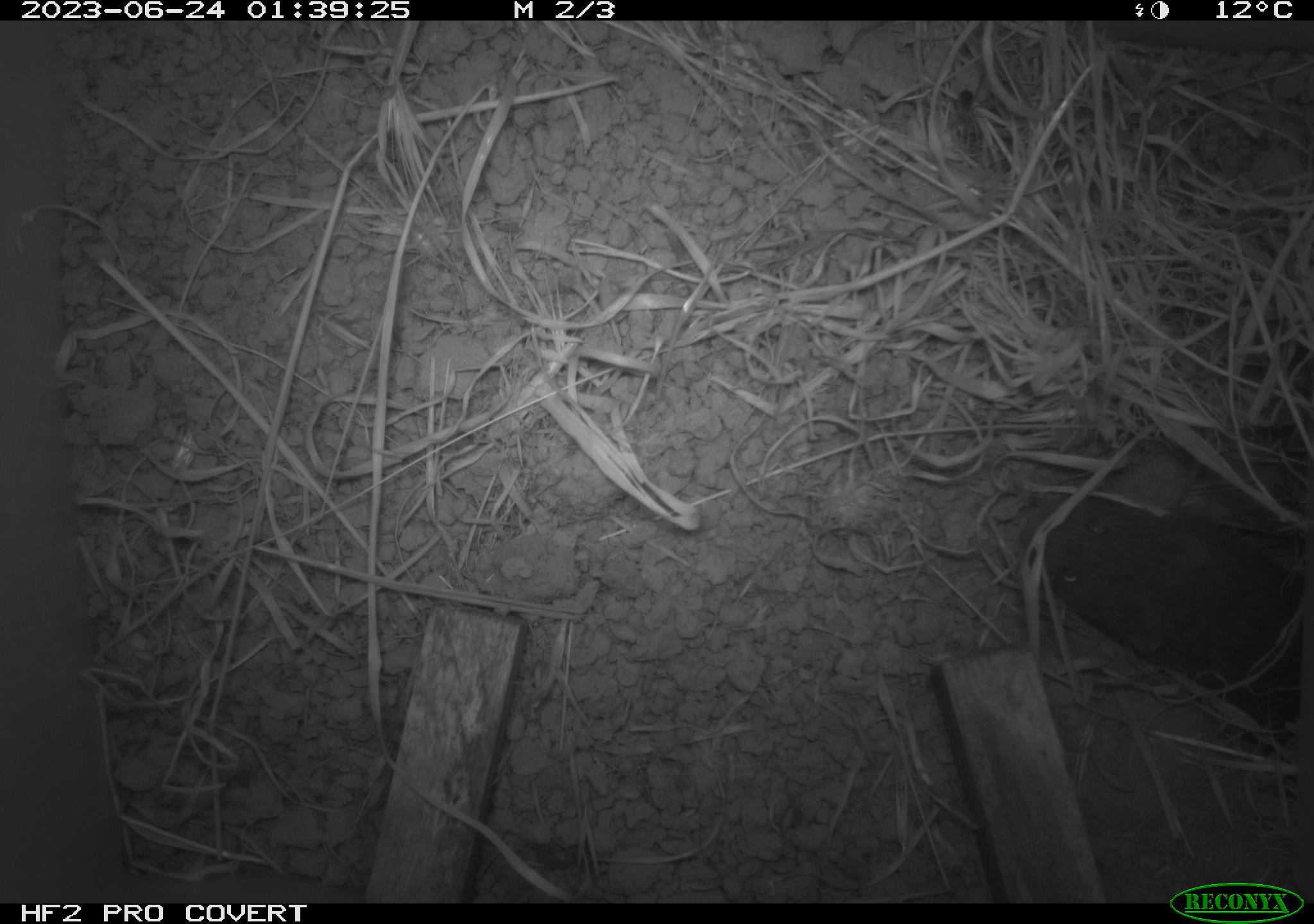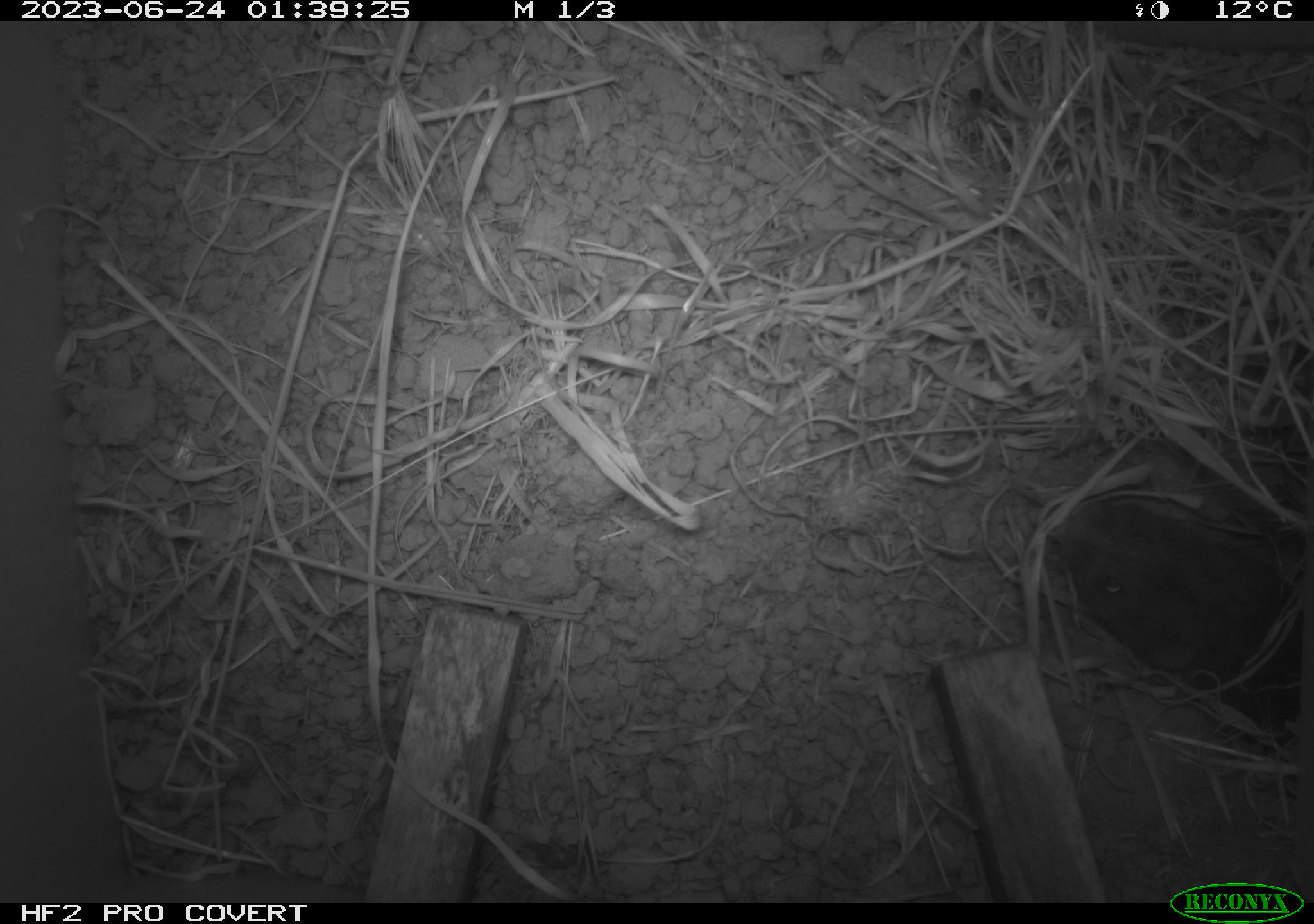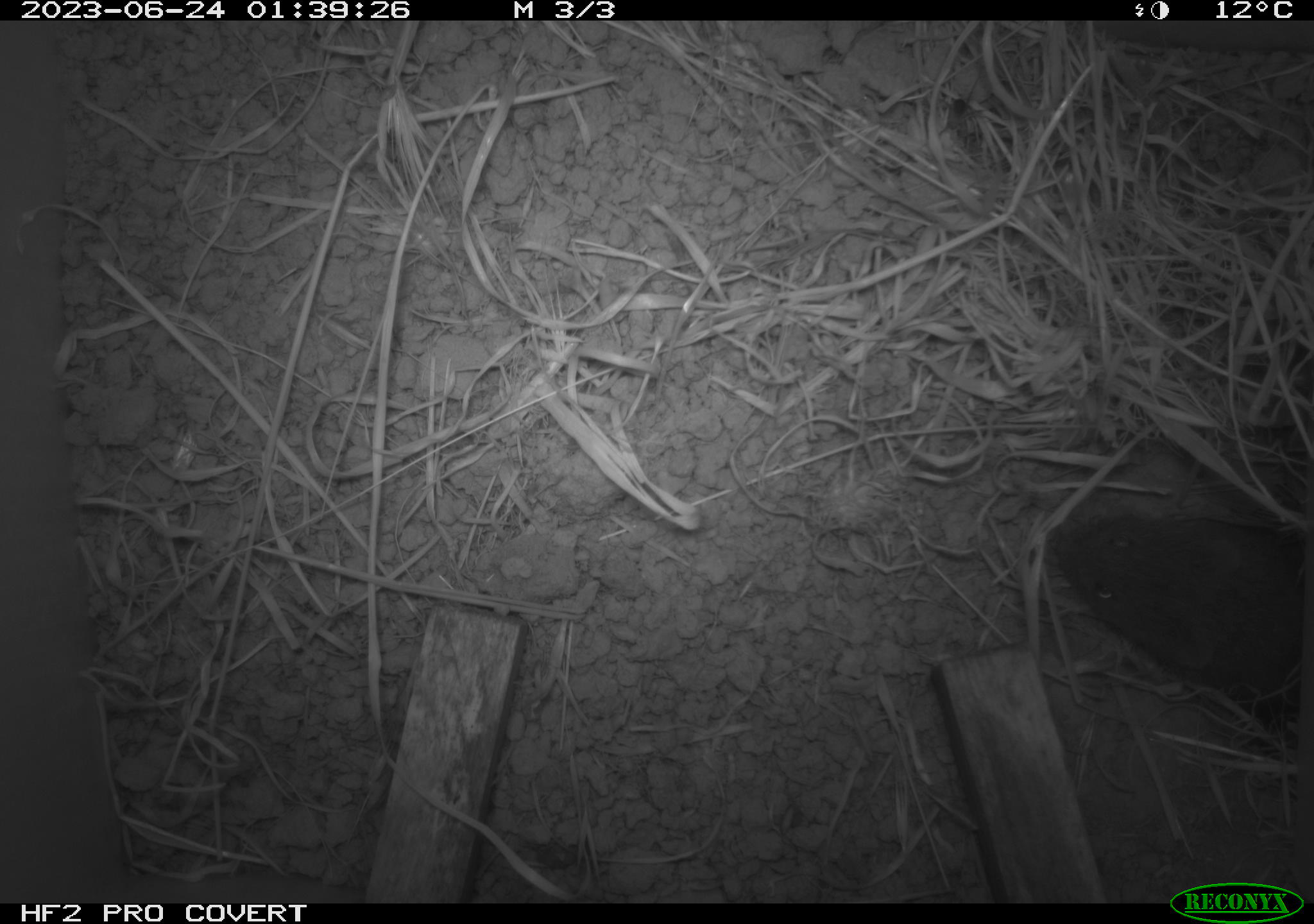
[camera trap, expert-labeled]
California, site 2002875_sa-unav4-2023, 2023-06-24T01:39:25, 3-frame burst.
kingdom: Animalia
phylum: Chordata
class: Mammalia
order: Rodentia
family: Cricetidae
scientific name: Arvicolinae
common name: voles, lemmings, and muskrats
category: arvicolinae subfamily